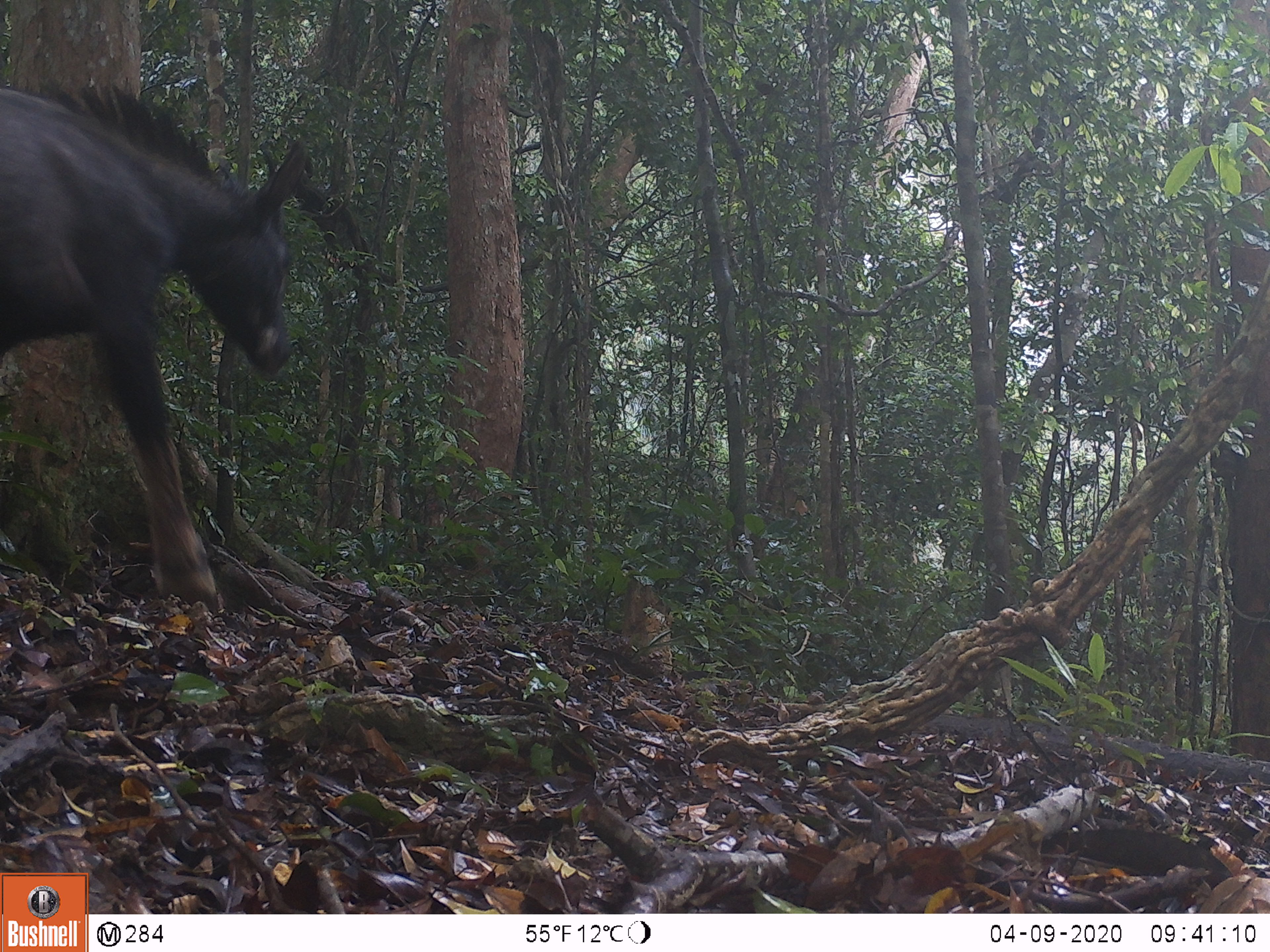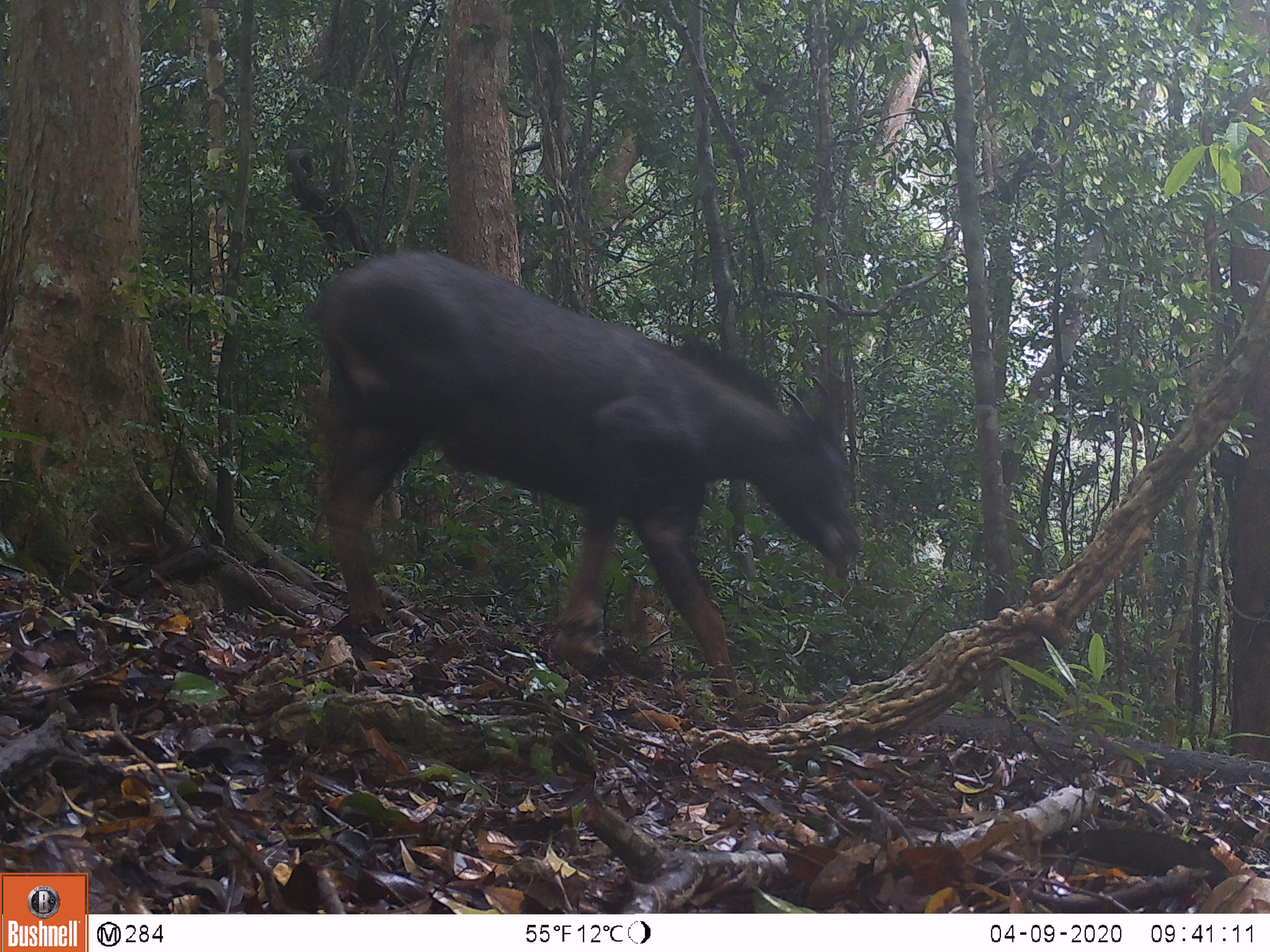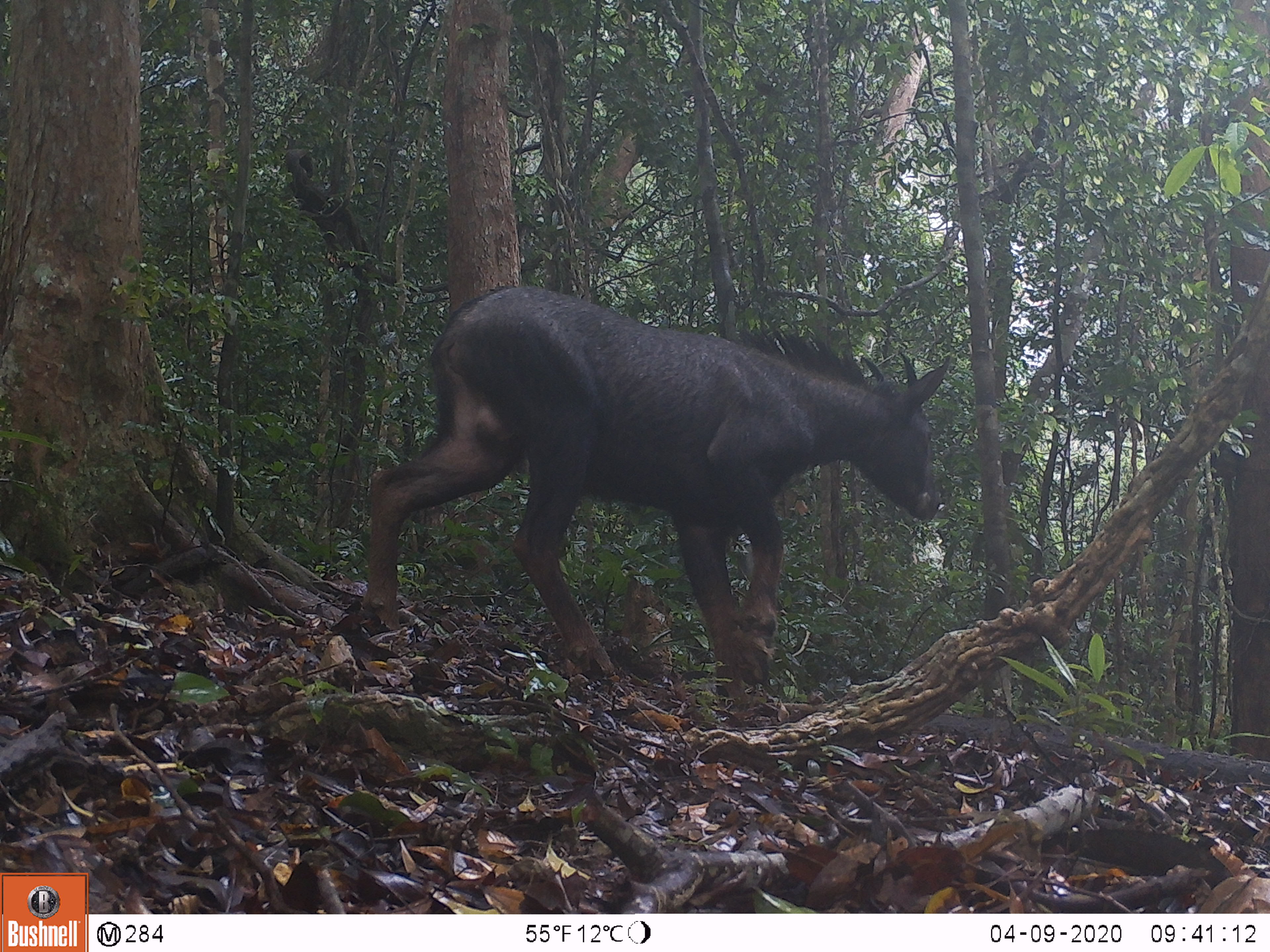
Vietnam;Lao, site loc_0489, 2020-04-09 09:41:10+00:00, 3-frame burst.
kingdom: Animalia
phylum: Chordata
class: Mammalia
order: Artiodactyla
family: Bovidae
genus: Capricornis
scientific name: Capricornis sumatraensis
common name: chinese serow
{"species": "chinese serow (Capricornis sumatraensis)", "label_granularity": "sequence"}